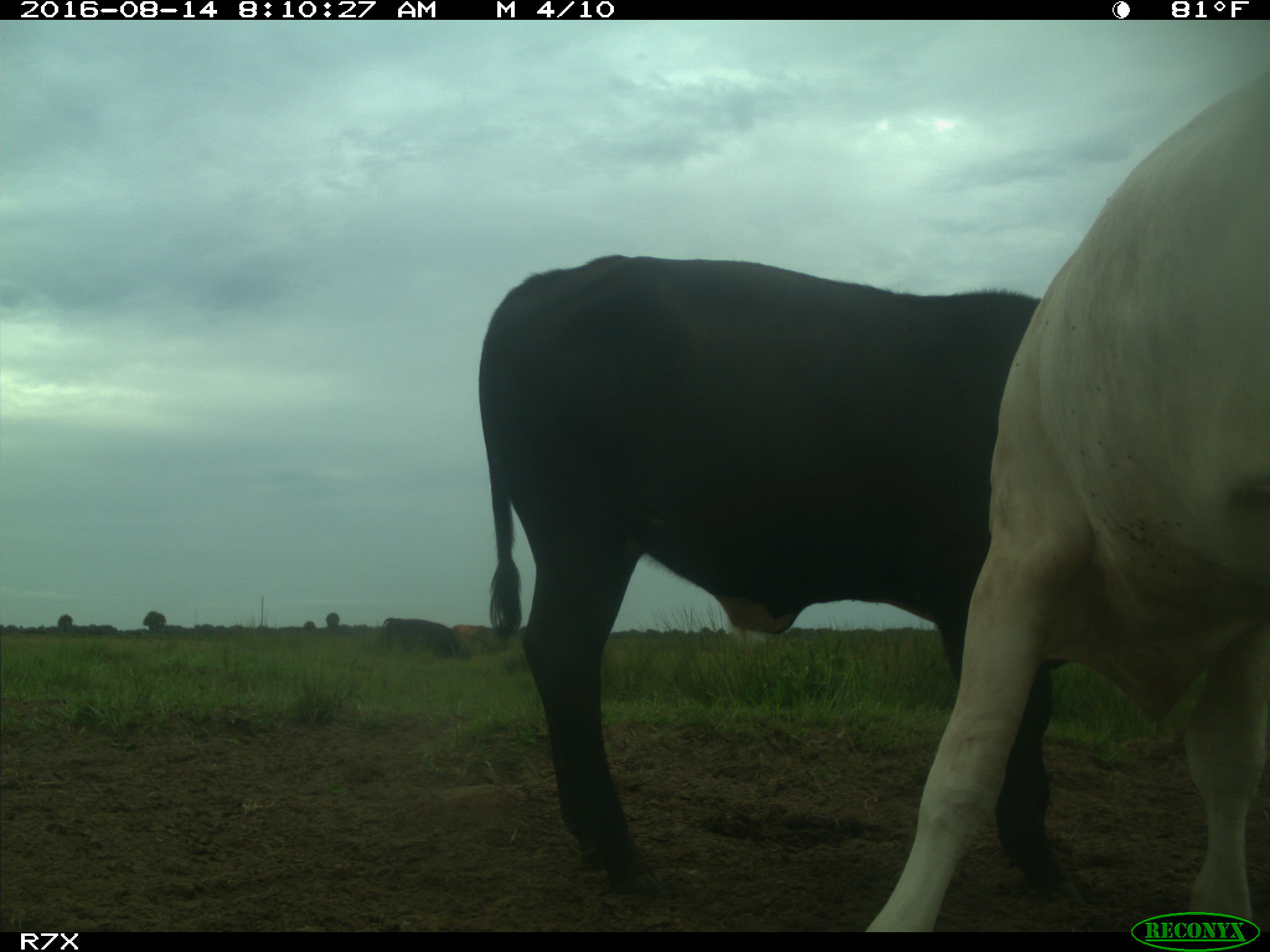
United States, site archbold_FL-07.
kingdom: Animalia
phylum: Chordata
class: Mammalia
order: Artiodactyla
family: Bovidae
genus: Bos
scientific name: Bos taurus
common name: domestic cow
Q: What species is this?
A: Bos taurus (domestic cow).